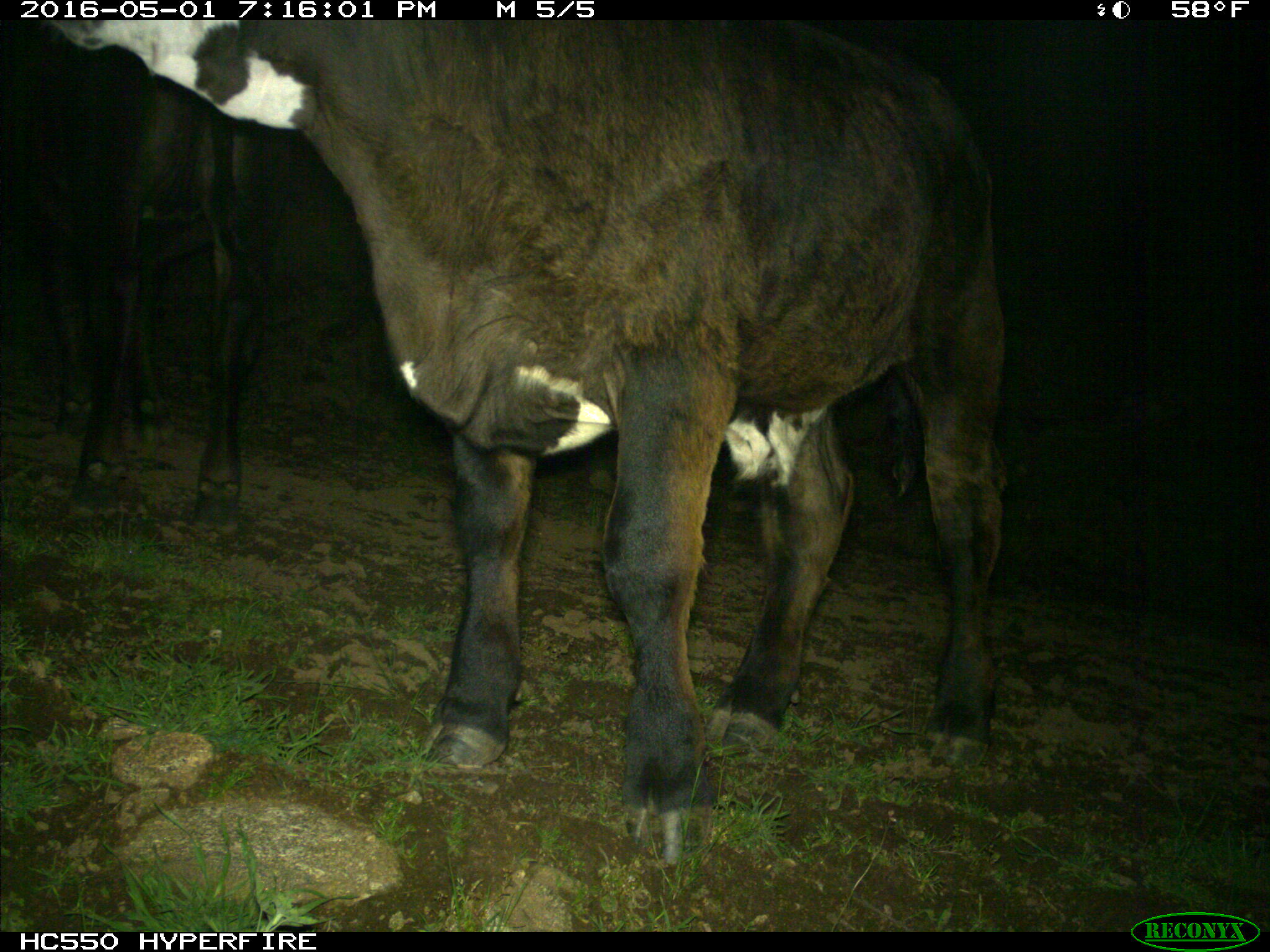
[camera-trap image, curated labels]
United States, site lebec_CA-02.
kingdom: Animalia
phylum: Chordata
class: Mammalia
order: Artiodactyla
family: Bovidae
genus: Bos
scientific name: Bos taurus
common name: domestic cow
Bos taurus (domestic cow).